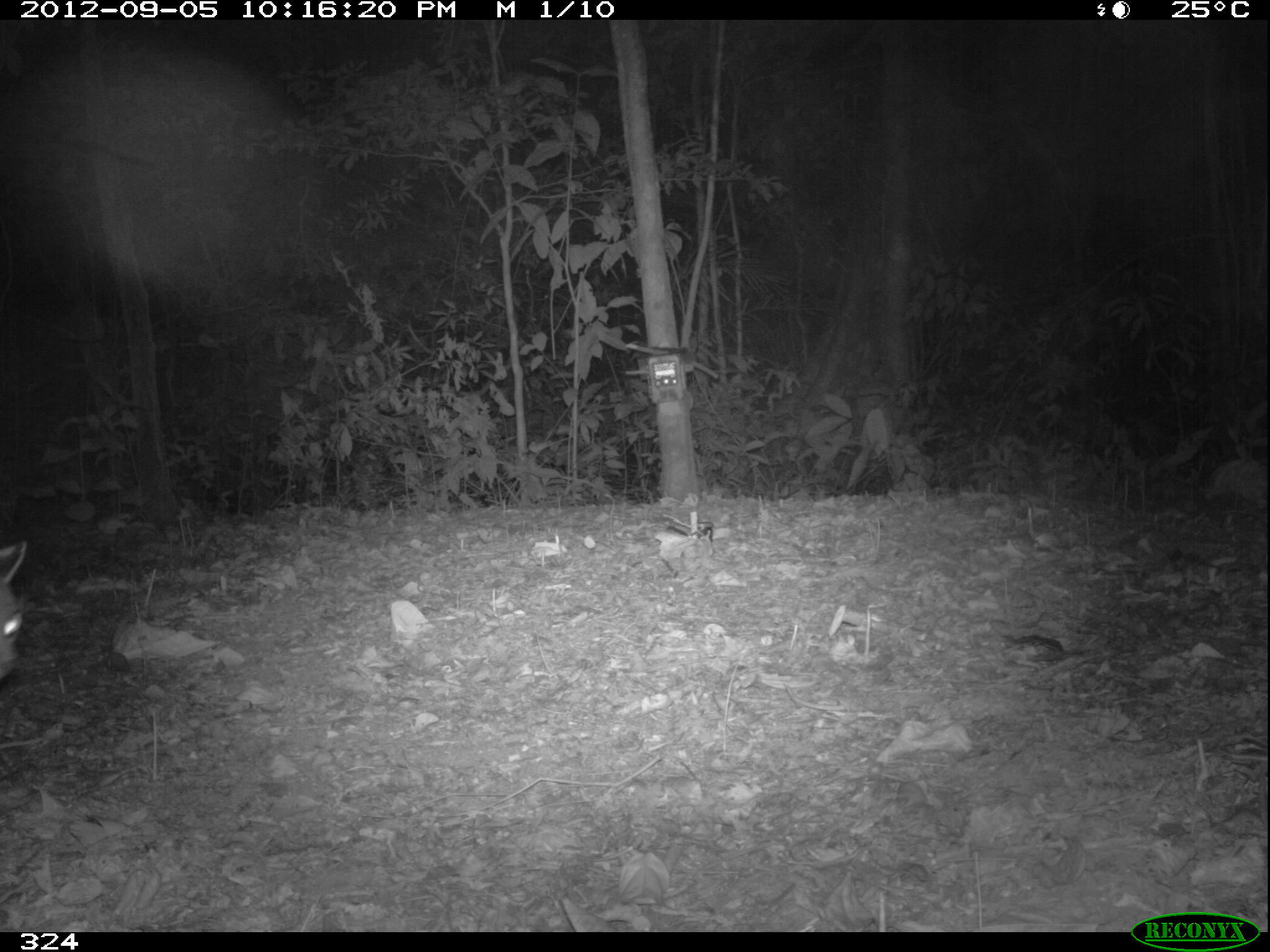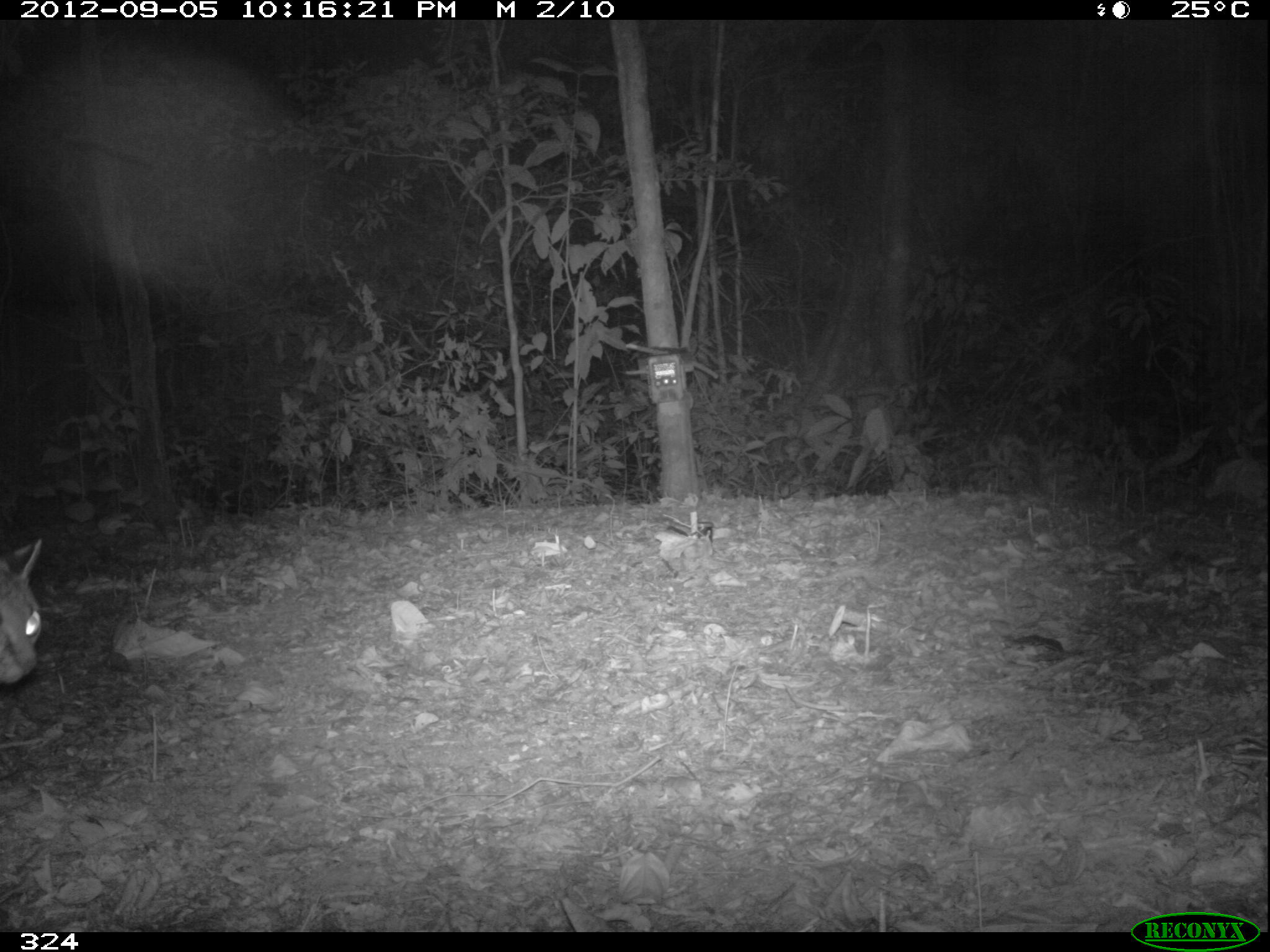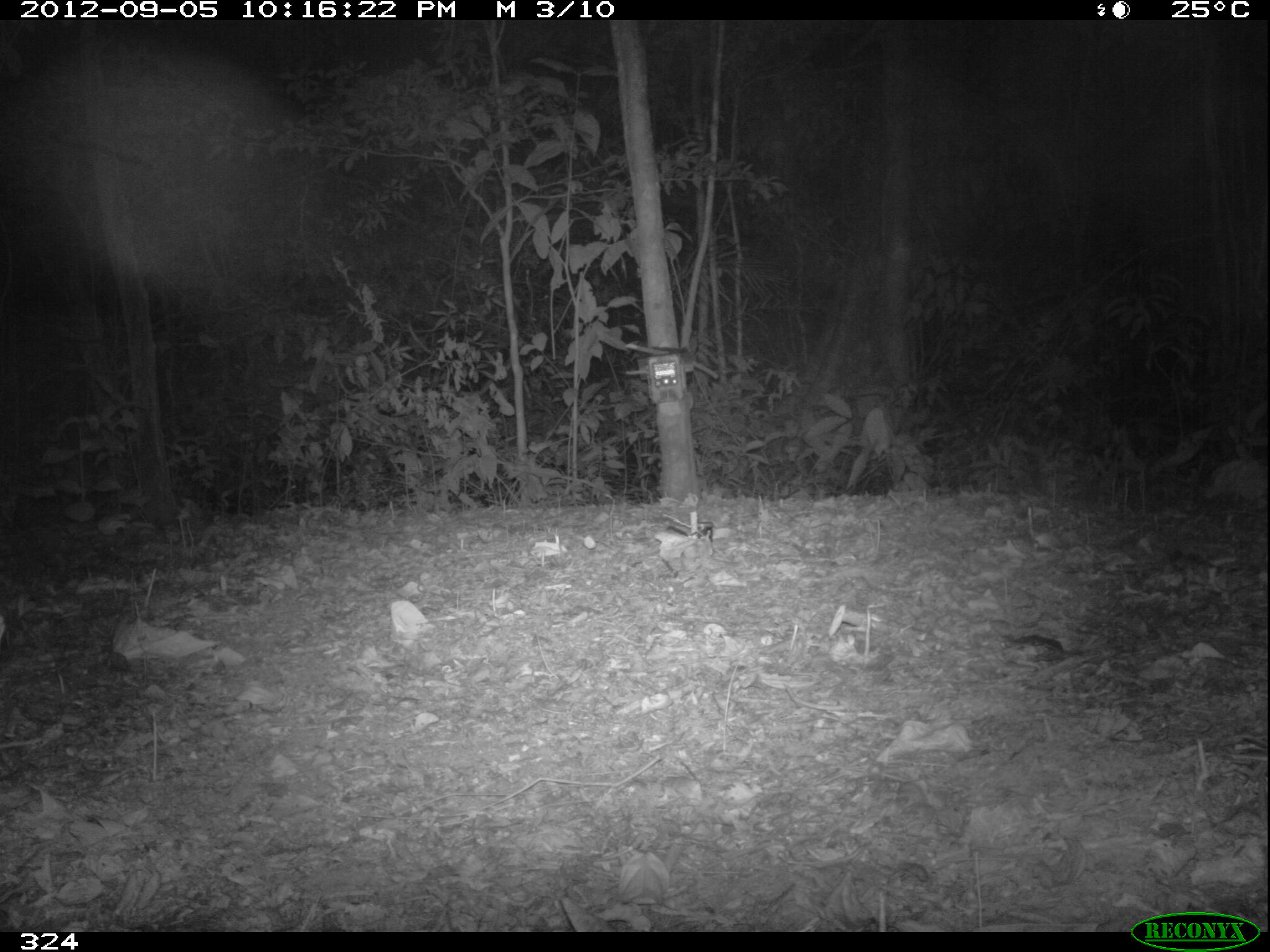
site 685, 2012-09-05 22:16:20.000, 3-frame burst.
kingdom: Animalia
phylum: Chordata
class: Mammalia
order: Carnivora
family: Felidae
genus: Leopardus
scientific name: Leopardus wiedii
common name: margay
Leopardus wiedii (margay).